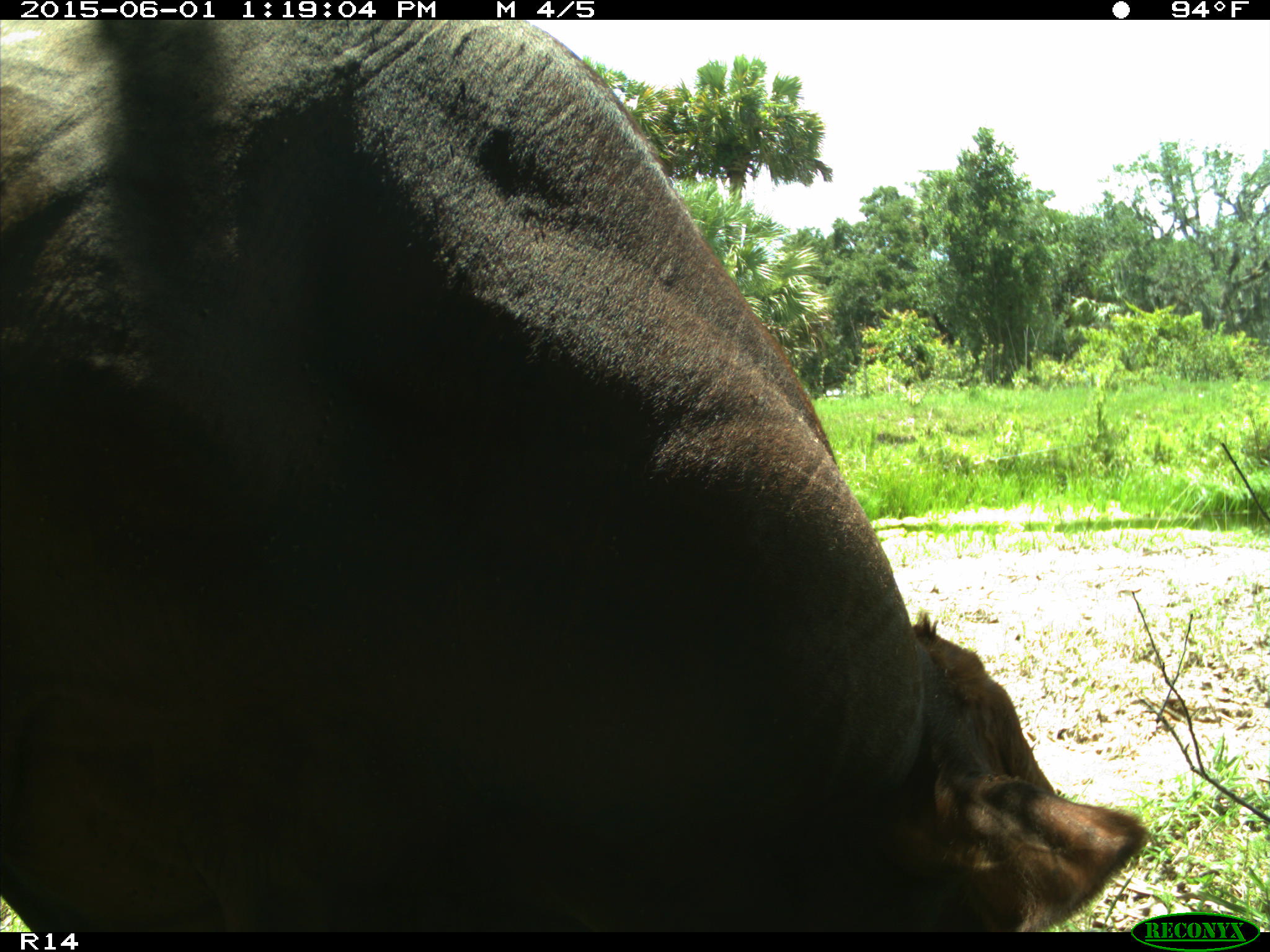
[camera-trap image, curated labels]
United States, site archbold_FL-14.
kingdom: Animalia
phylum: Chordata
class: Mammalia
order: Artiodactyla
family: Bovidae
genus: Bos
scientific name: Bos taurus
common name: domestic cow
Bos taurus (domestic cow).